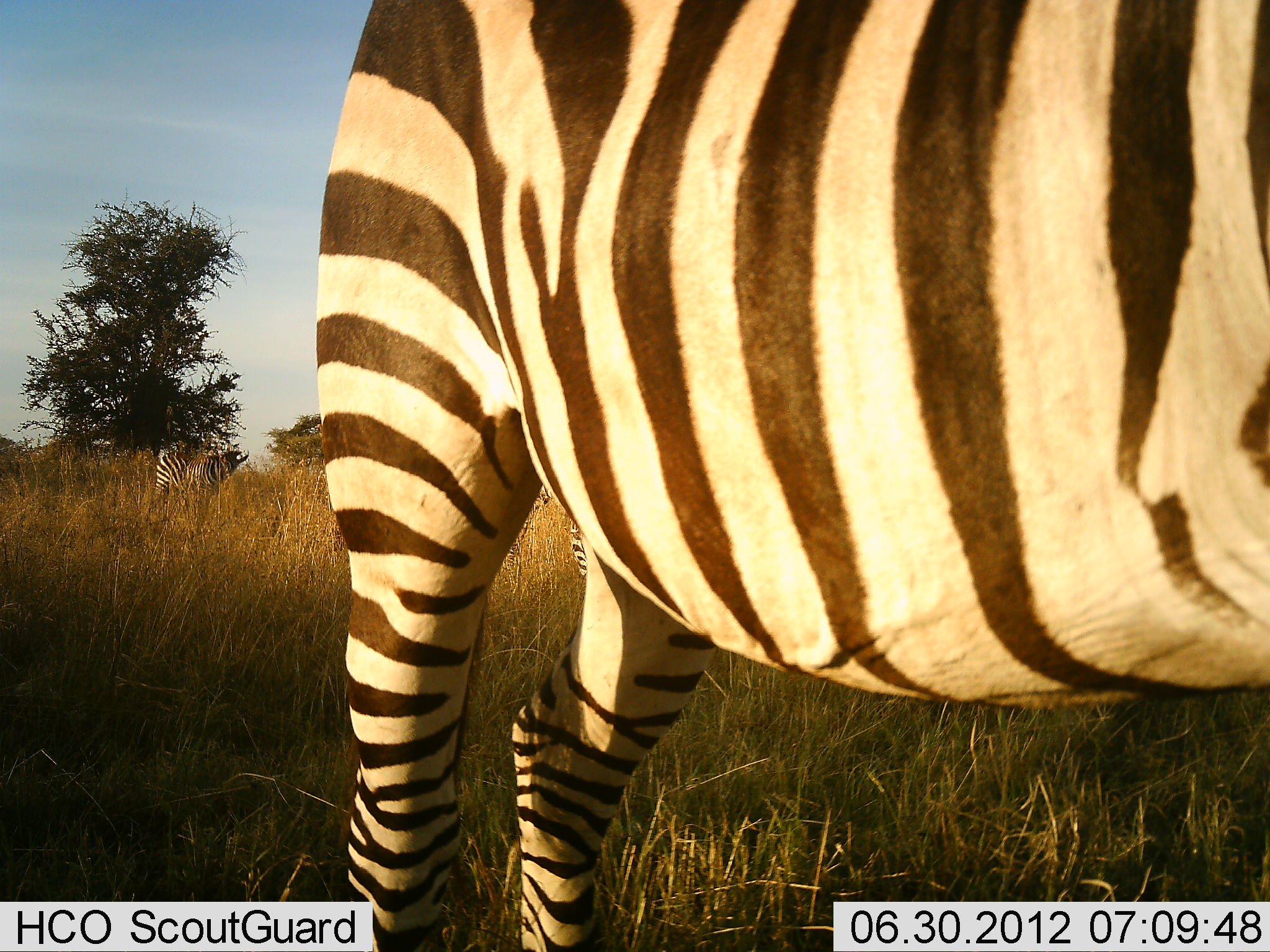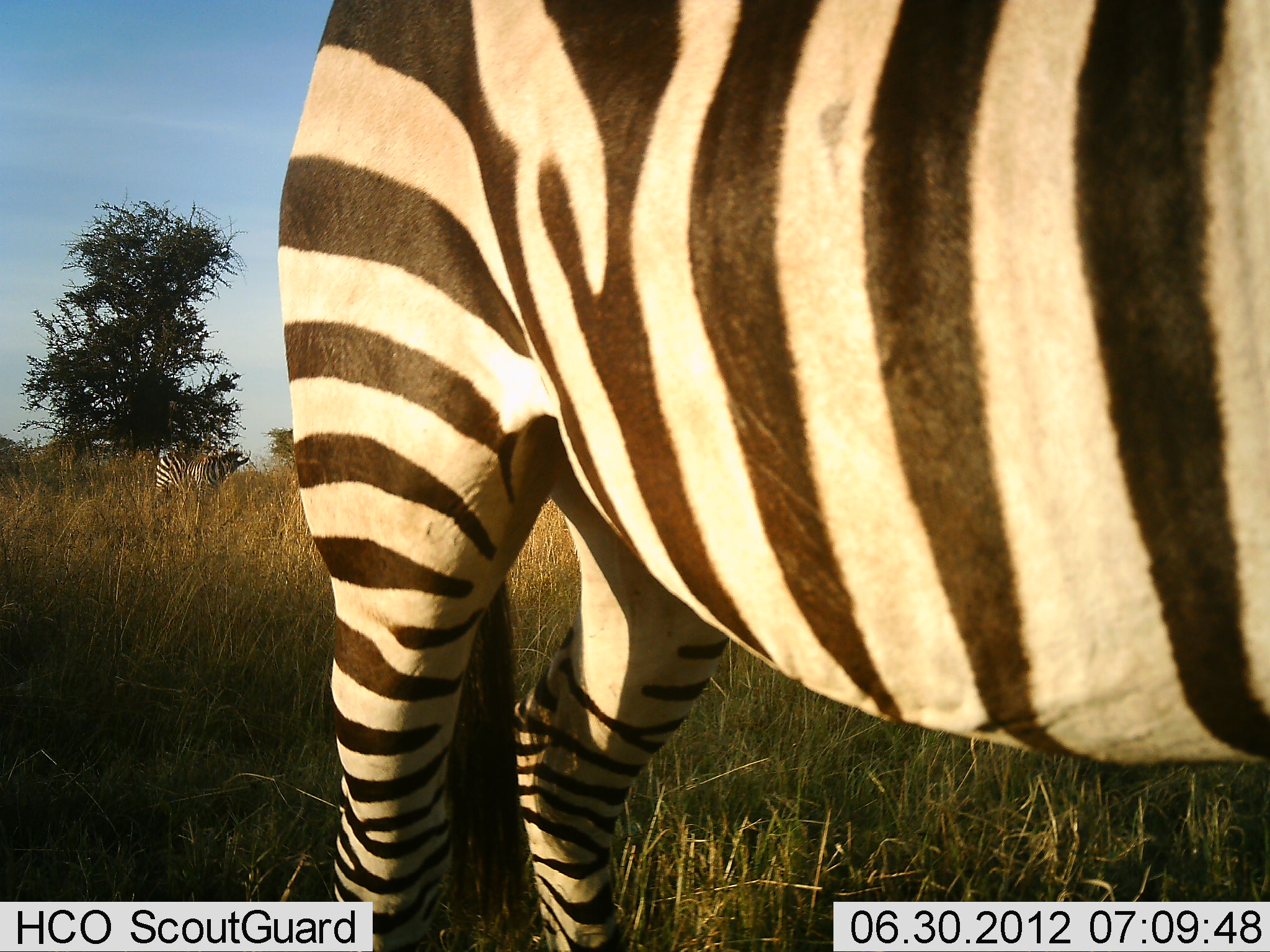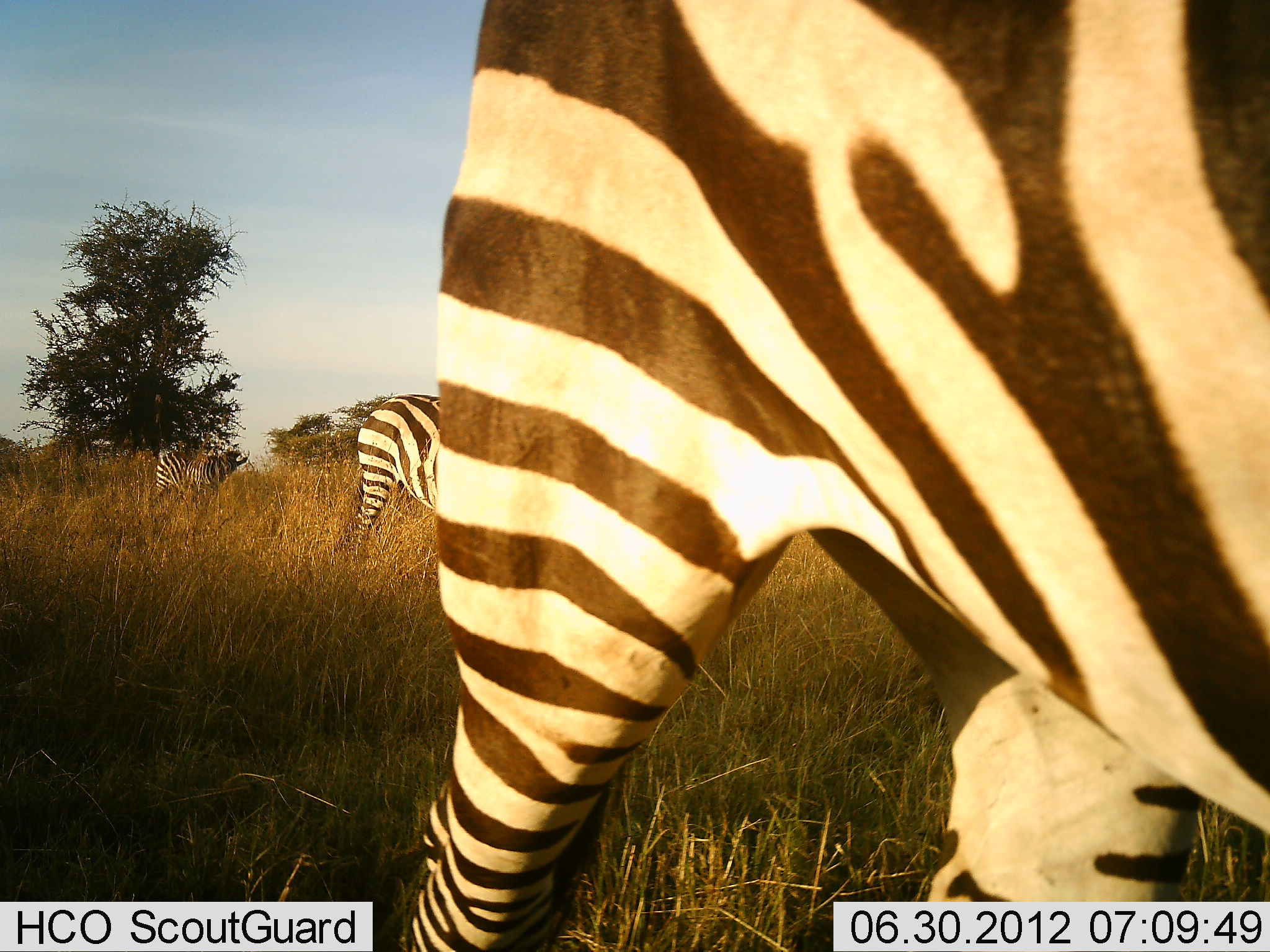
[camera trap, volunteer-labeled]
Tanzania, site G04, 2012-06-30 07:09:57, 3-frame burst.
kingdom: Animalia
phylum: Chordata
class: Mammalia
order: Perissodactyla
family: Equidae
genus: Equus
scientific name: Equus quagga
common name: plains zebra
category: zebra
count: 3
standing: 90%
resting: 0%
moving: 40%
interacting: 0%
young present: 0%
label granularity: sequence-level